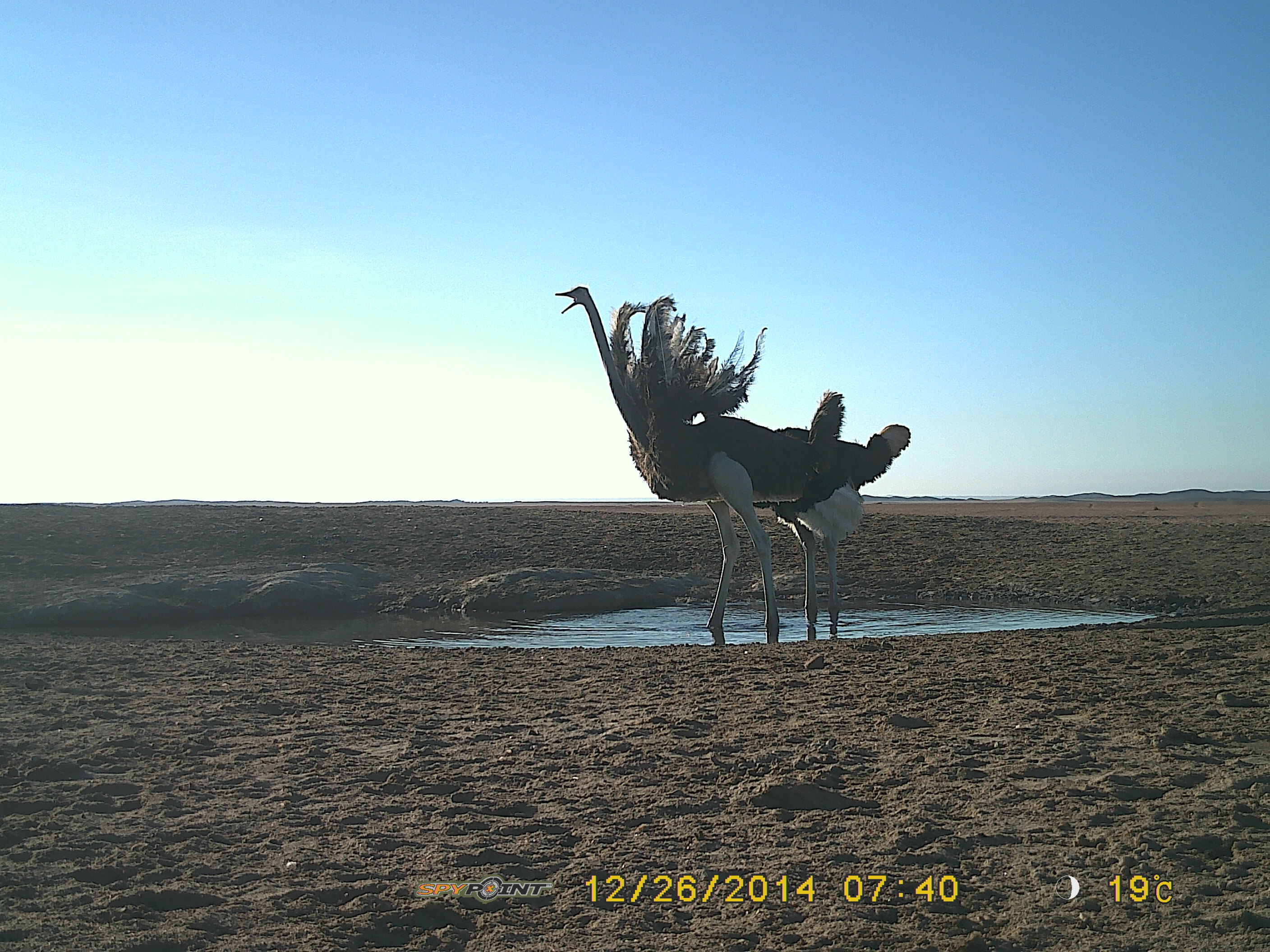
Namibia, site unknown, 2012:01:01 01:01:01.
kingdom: Animalia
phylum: Chordata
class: Aves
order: Struthioniformes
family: Struthionidae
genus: Struthio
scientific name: Struthio camelus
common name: common ostrich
Struthio camelus (common ostrich).